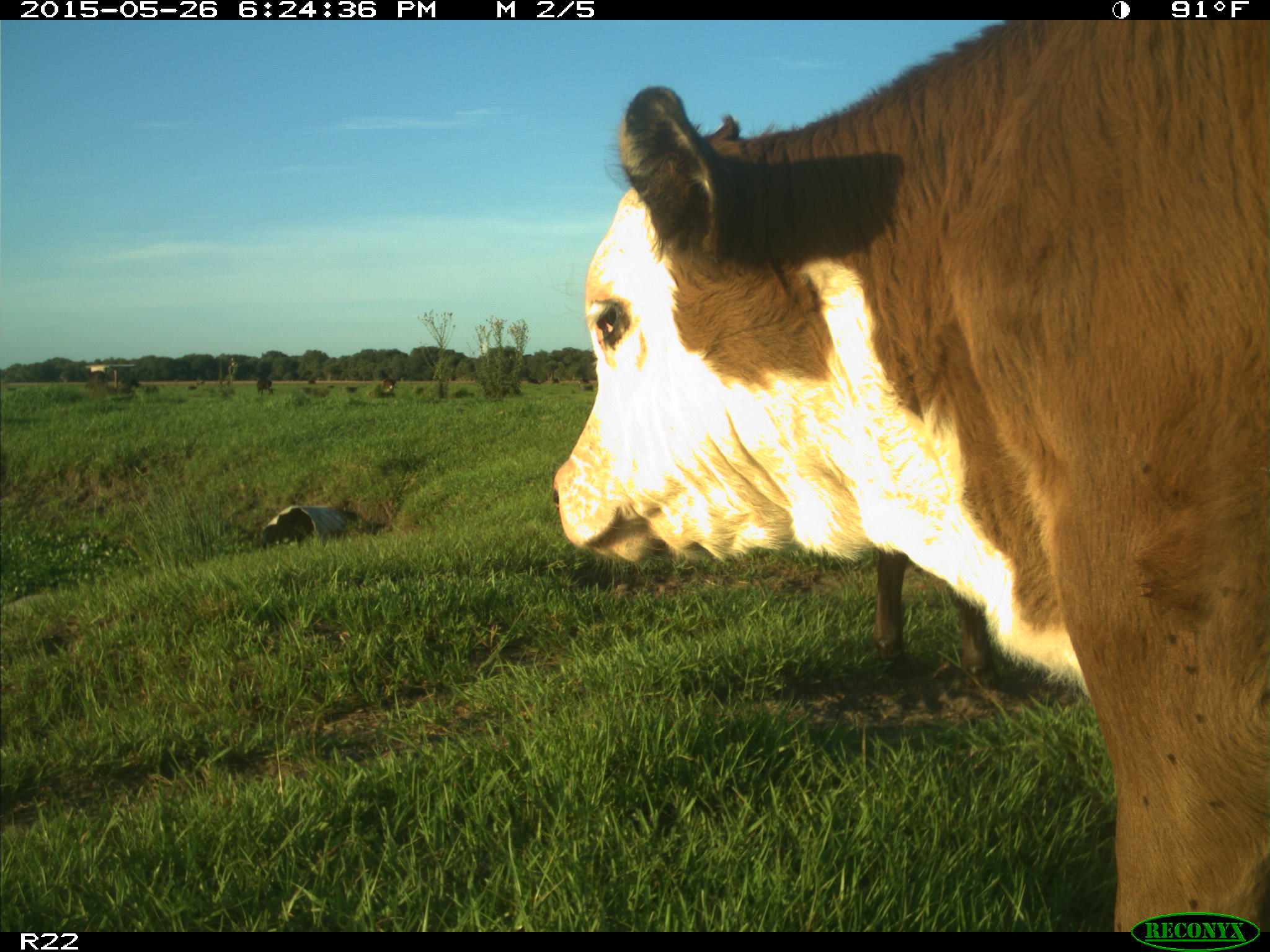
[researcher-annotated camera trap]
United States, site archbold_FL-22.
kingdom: Animalia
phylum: Chordata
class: Mammalia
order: Artiodactyla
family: Bovidae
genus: Bos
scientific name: Bos taurus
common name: domestic cow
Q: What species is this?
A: Bos taurus (domestic cow).